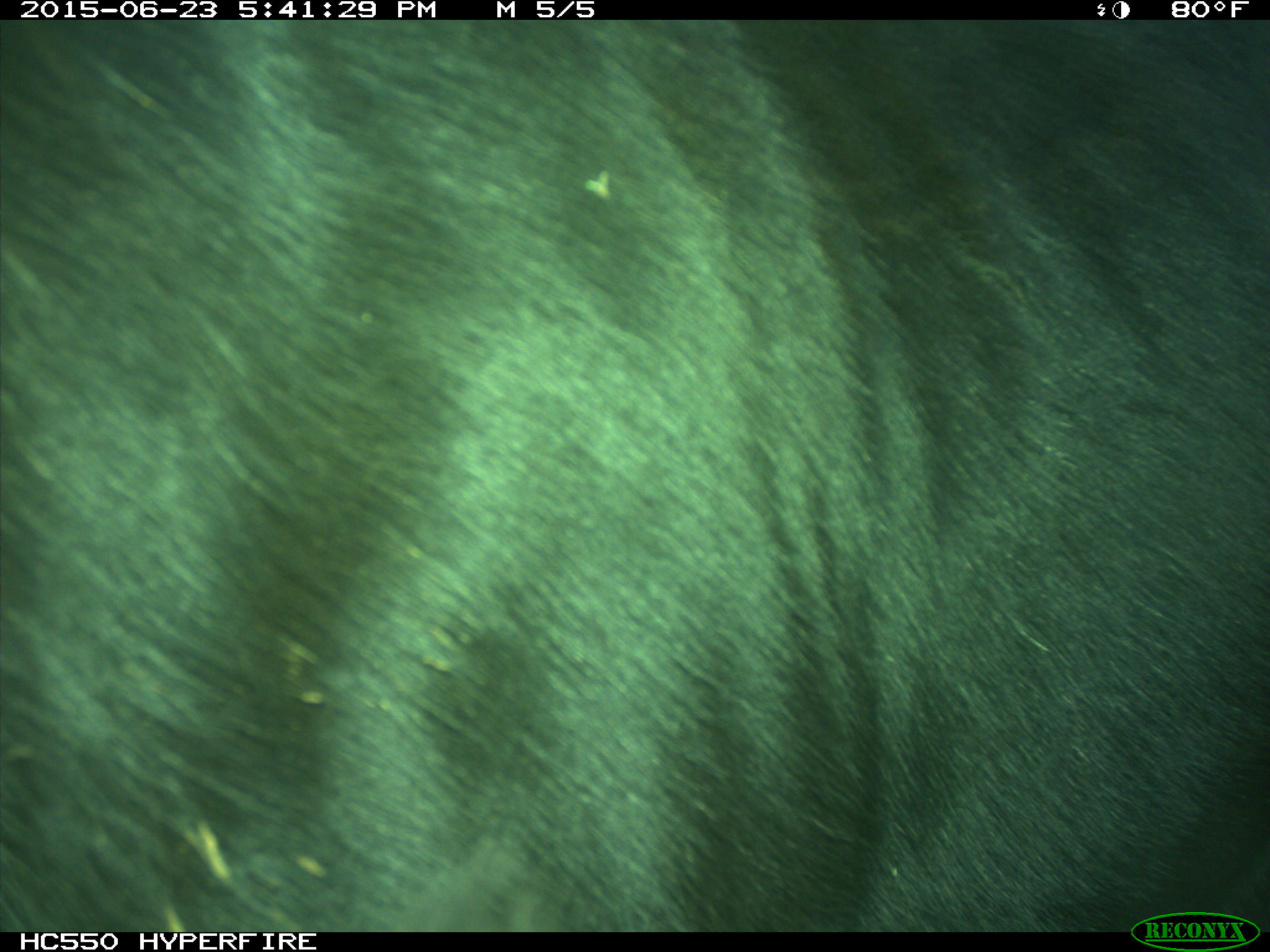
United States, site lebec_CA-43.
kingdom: Animalia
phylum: Chordata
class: Mammalia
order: Artiodactyla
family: Bovidae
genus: Bos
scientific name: Bos taurus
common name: domestic cow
Bos taurus (domestic cow).